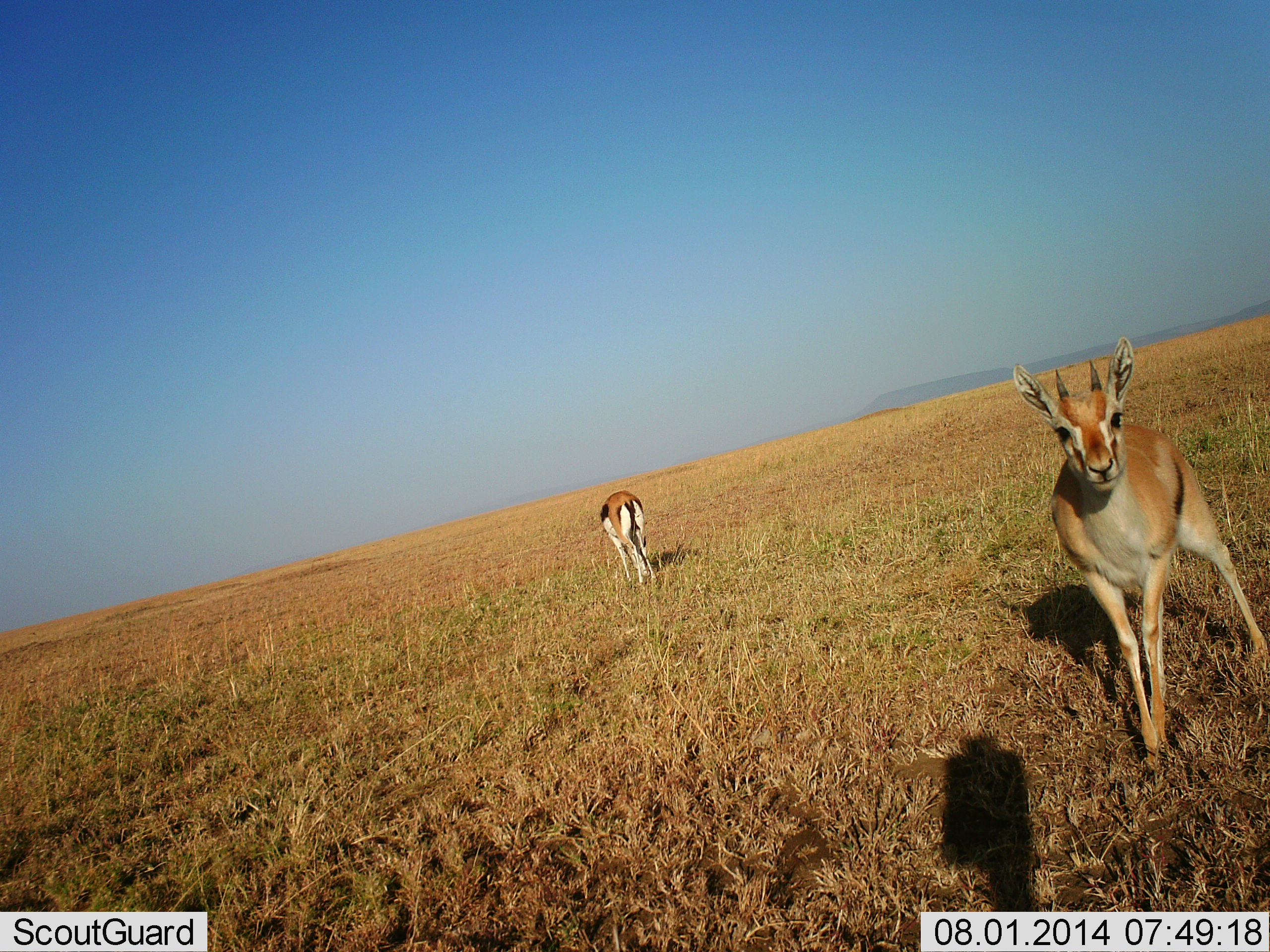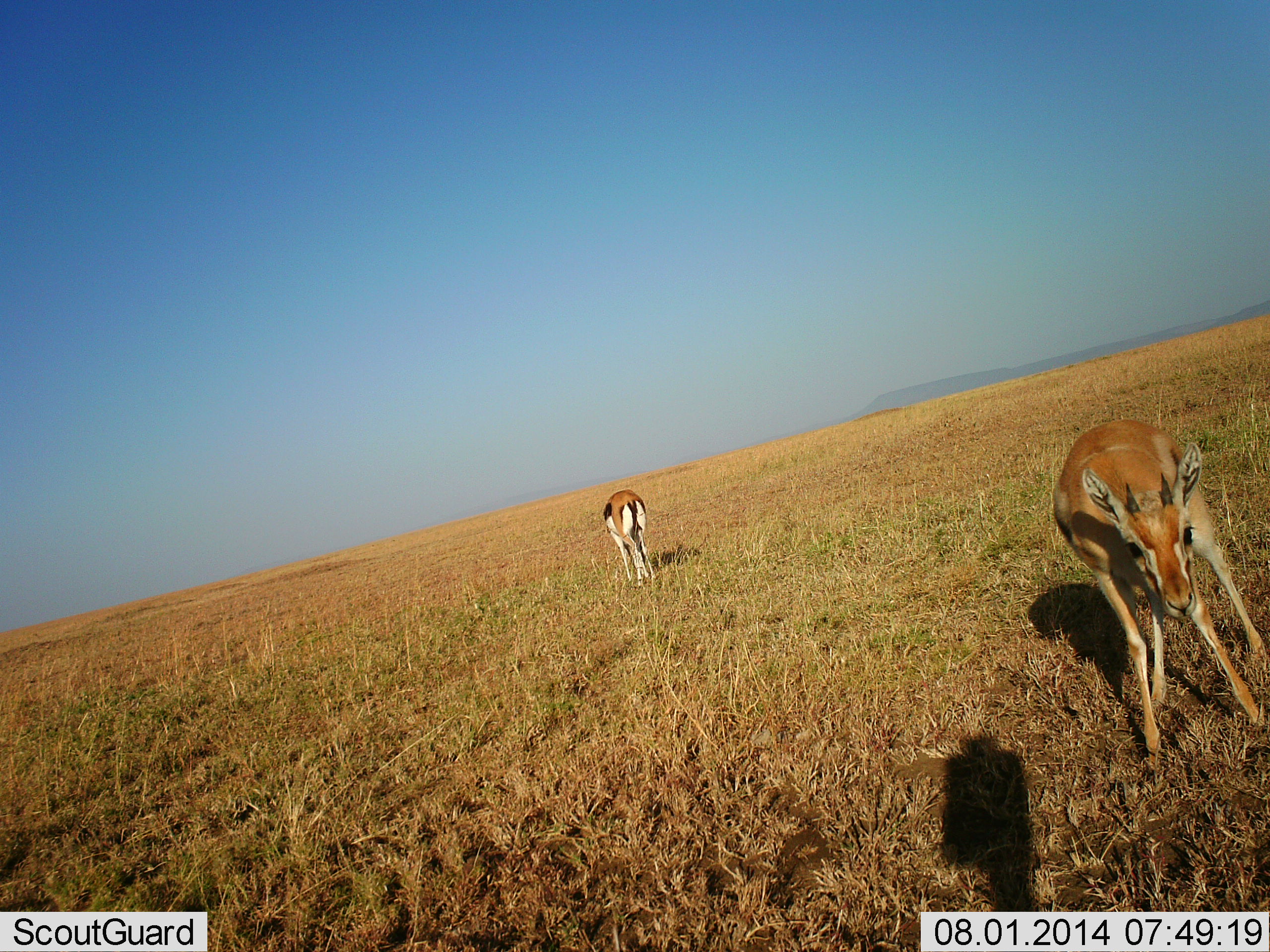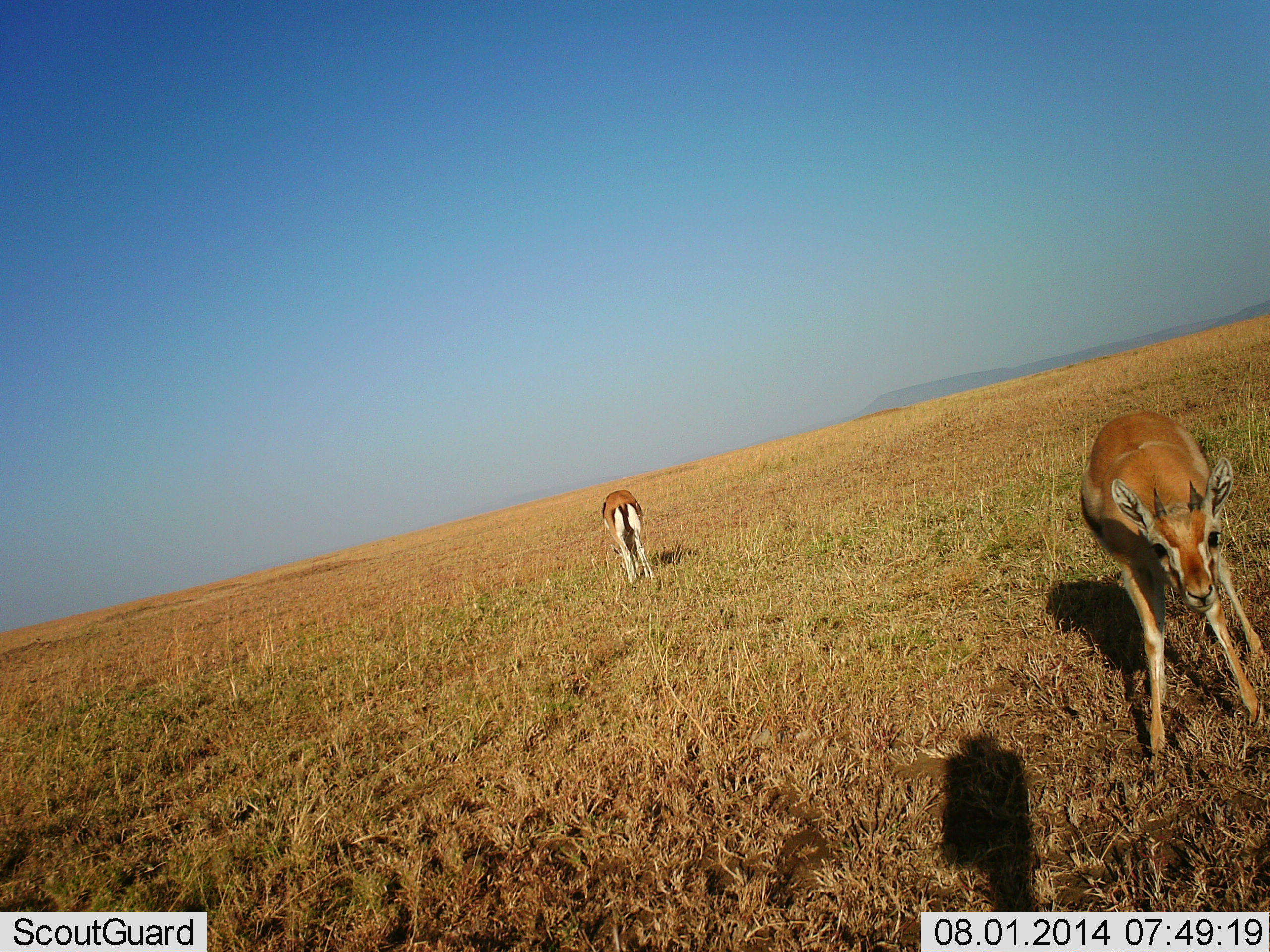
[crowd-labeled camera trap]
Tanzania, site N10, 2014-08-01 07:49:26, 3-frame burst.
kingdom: Animalia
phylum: Chordata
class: Mammalia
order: Artiodactyla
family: Bovidae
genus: Eudorcas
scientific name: Eudorcas thomsonii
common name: thomson's gazelle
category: gazellethomsons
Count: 2.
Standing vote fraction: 60%.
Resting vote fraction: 0%.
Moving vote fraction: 40%.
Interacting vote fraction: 10%.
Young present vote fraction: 0%.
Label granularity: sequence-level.